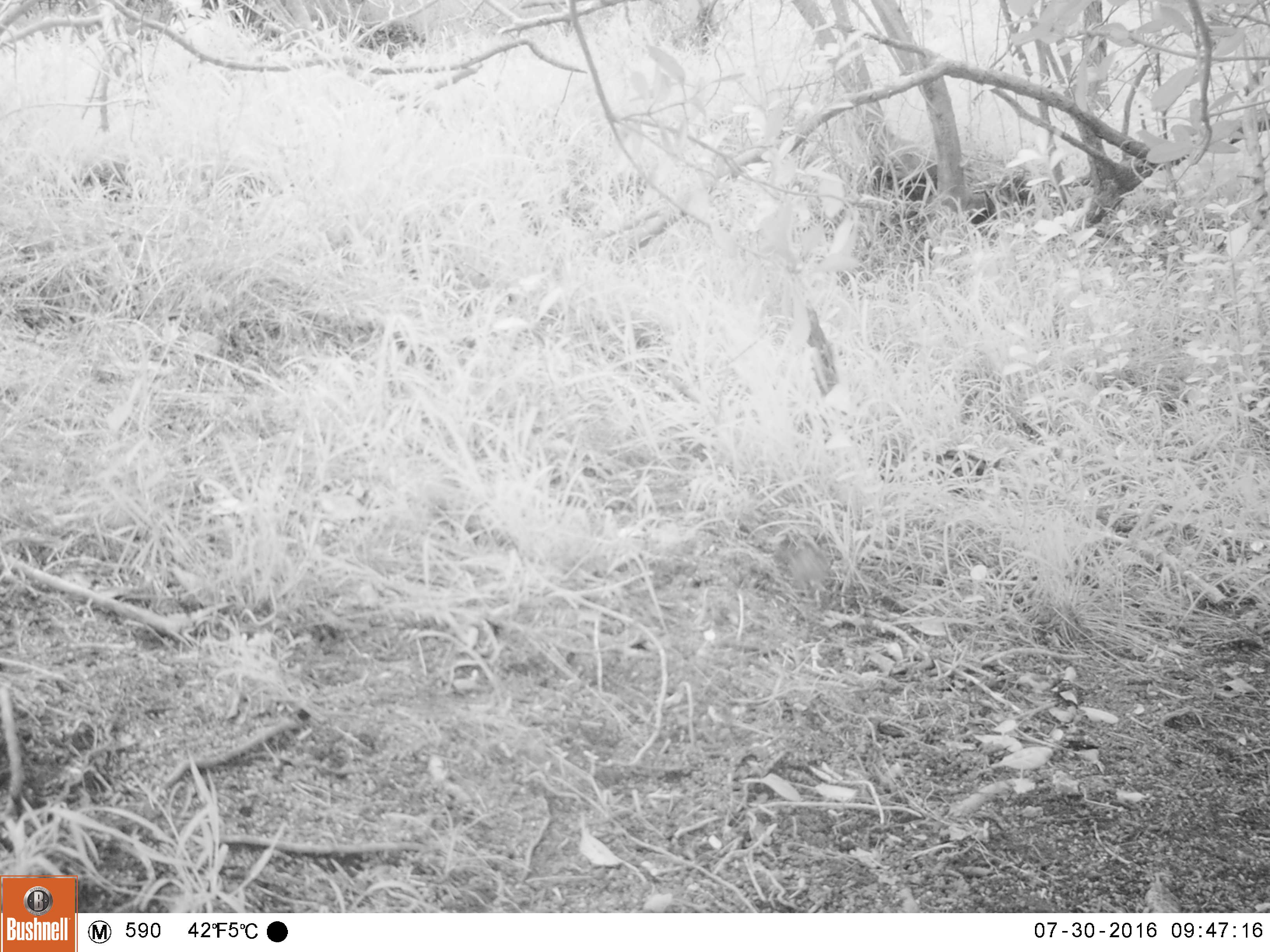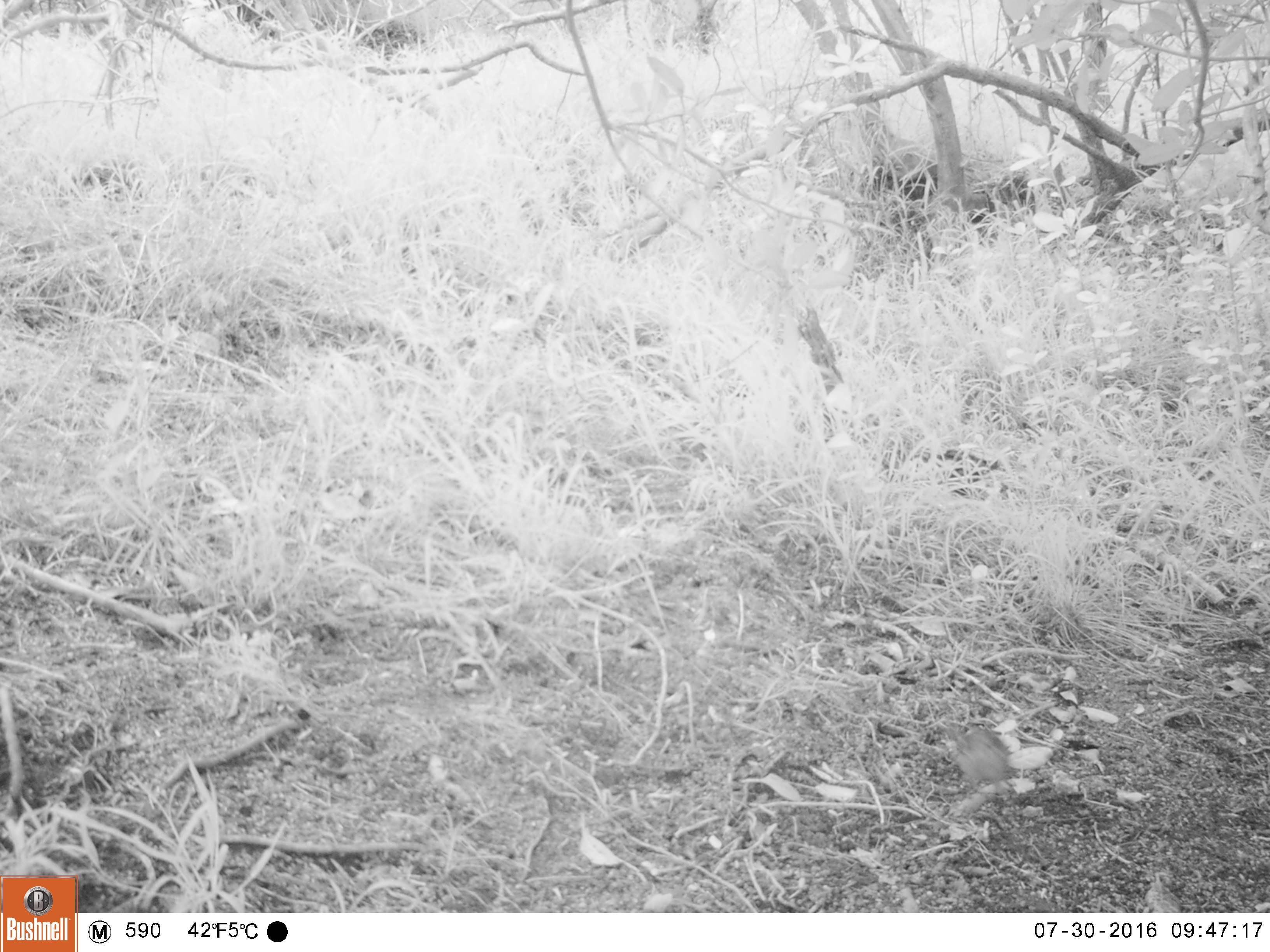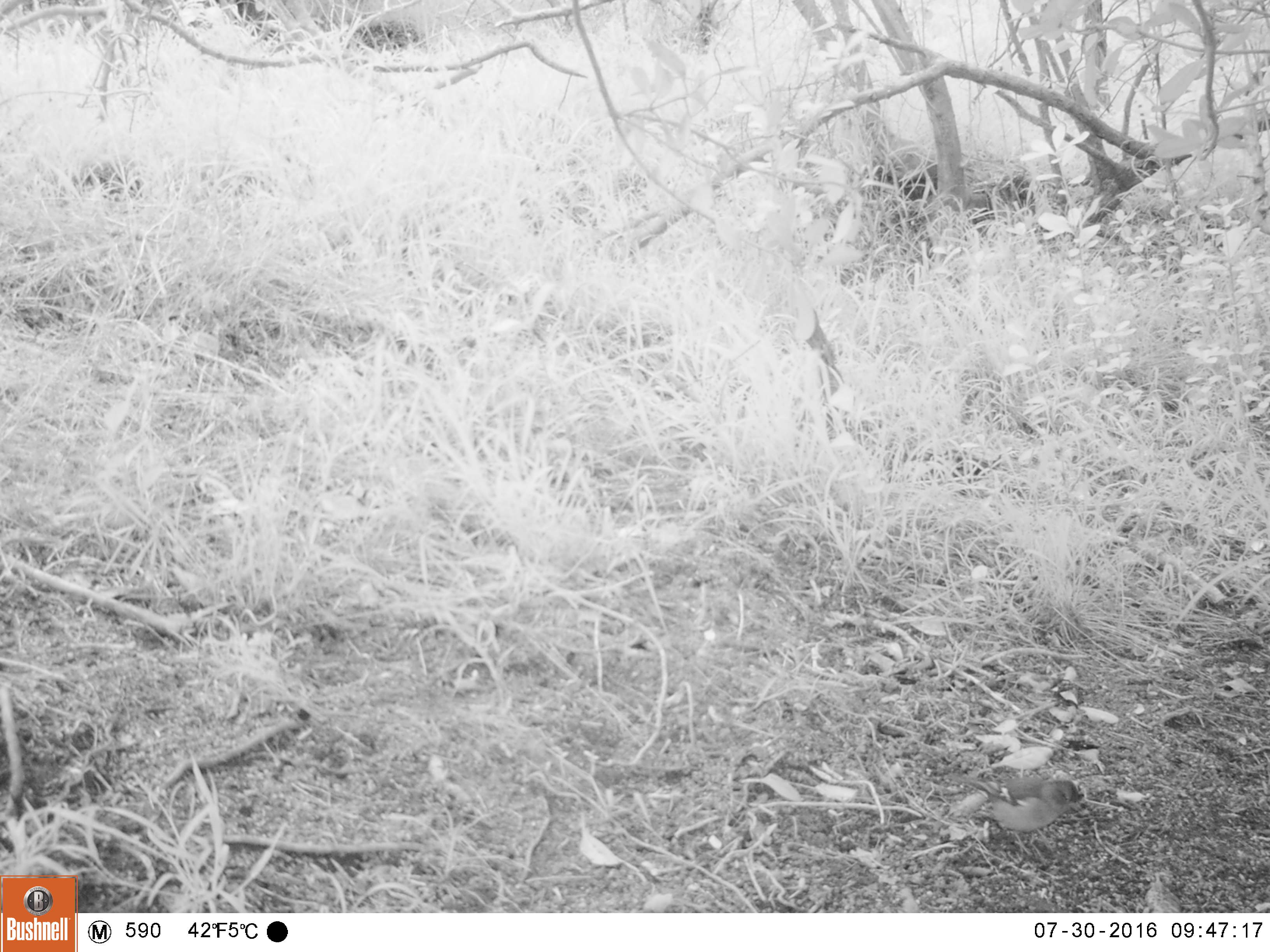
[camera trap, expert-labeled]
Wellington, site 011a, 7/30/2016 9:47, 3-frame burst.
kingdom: Animalia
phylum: Chordata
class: Aves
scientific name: Aves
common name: bird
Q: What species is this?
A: Bird (Aves).